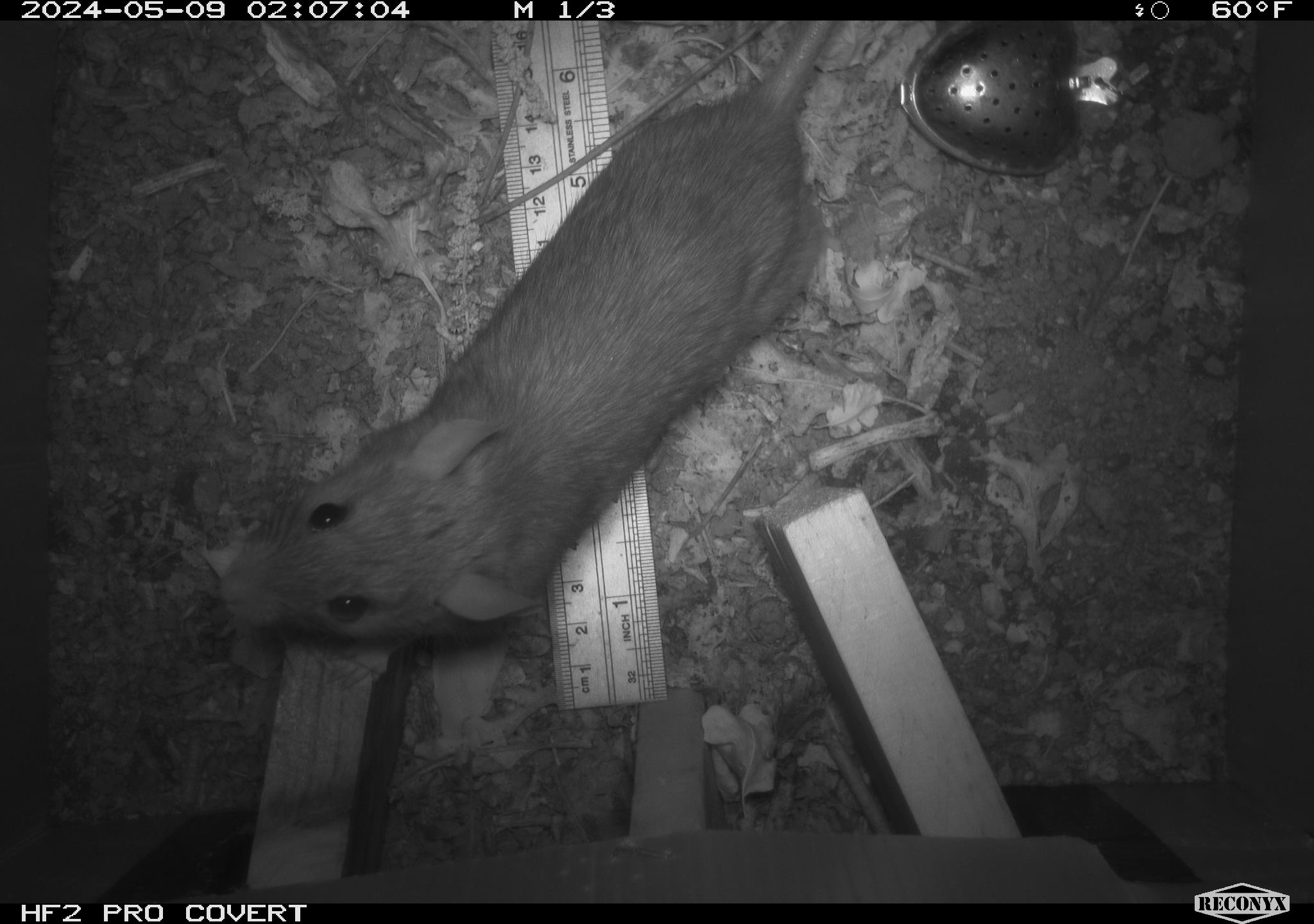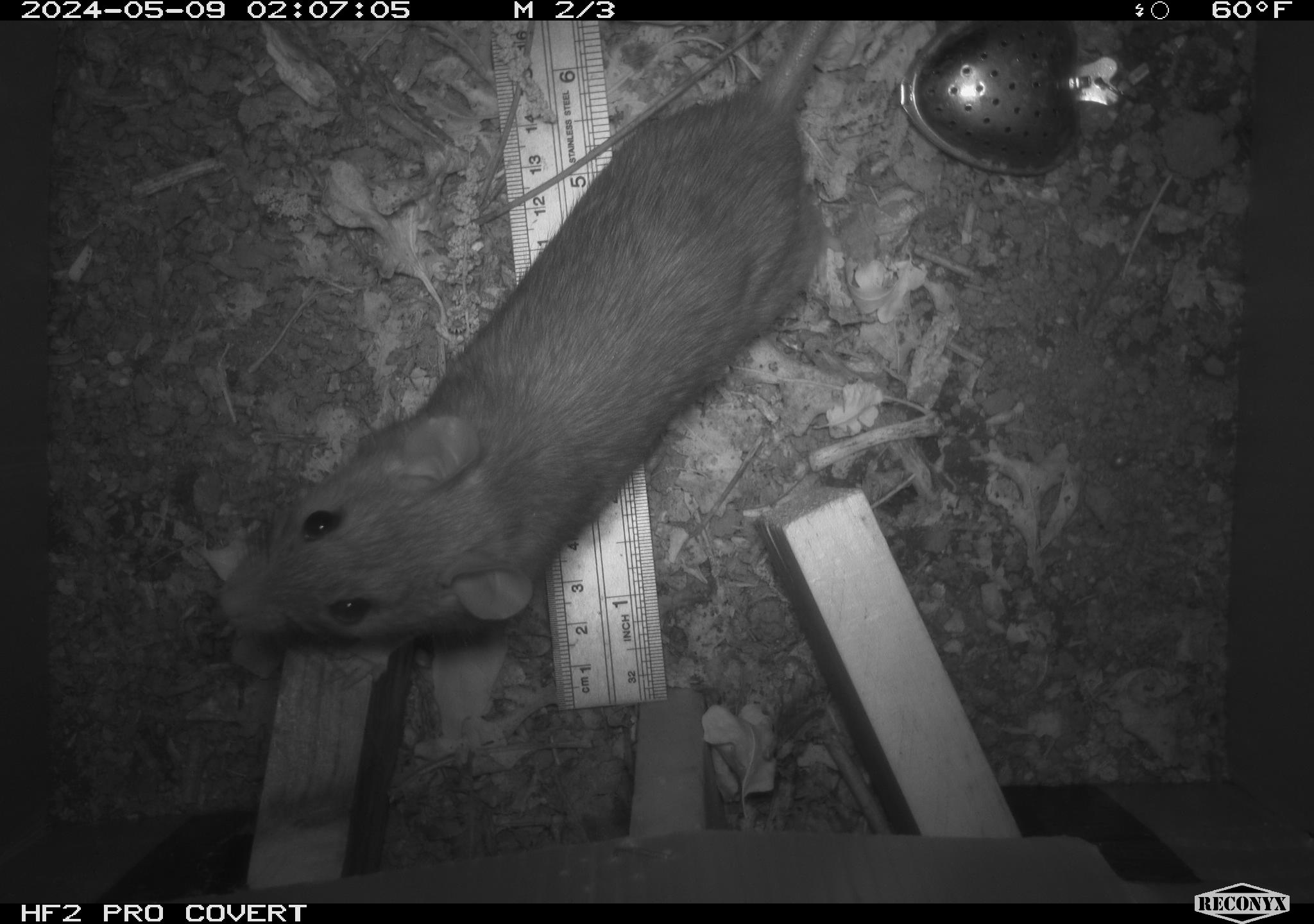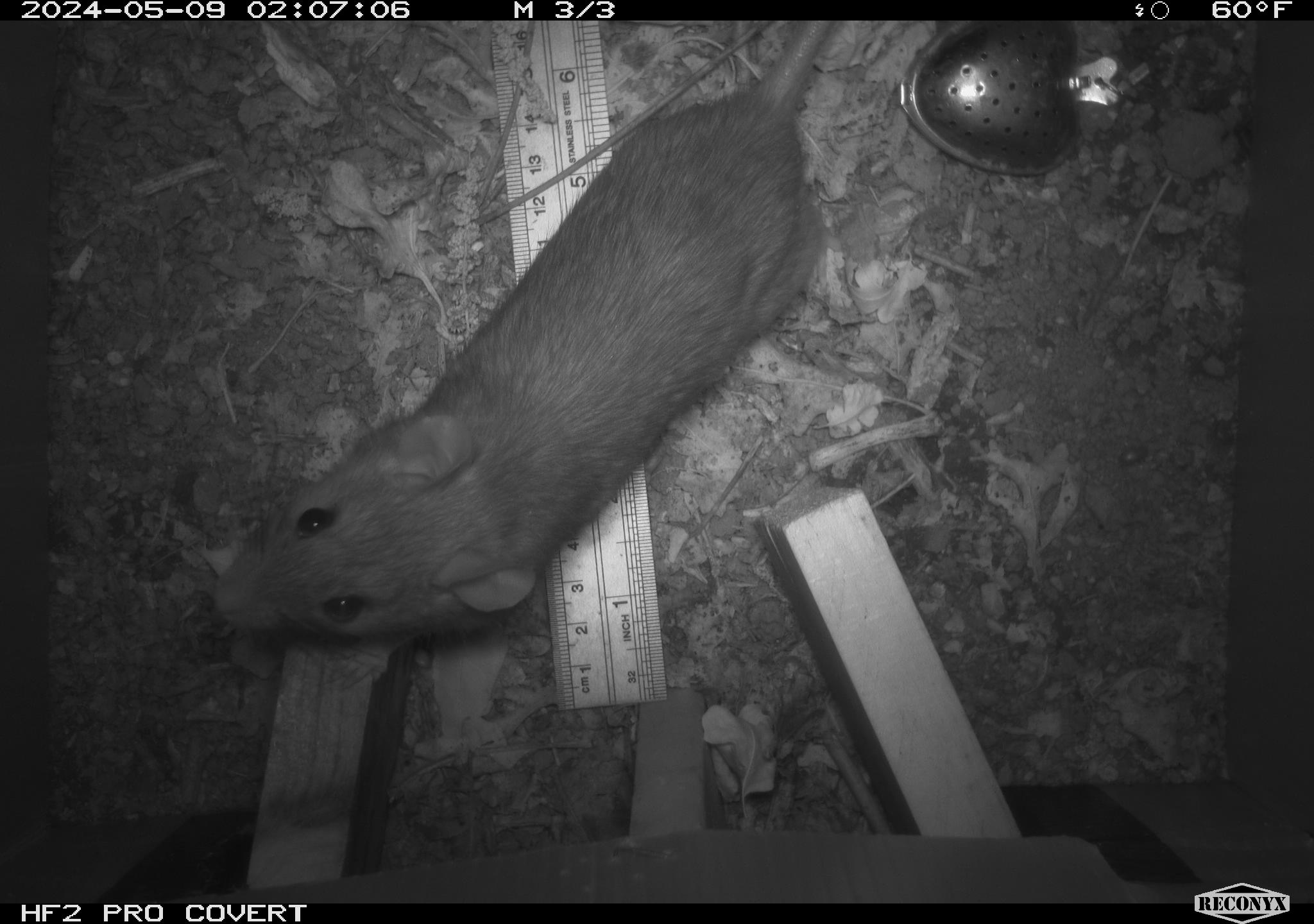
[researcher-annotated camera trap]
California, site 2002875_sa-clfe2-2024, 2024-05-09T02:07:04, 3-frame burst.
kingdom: Animalia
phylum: Chordata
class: Mammalia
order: Rodentia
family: Muridae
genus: Rattus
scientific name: Rattus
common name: rat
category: rattus species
Rattus species (rat) (Rattus).